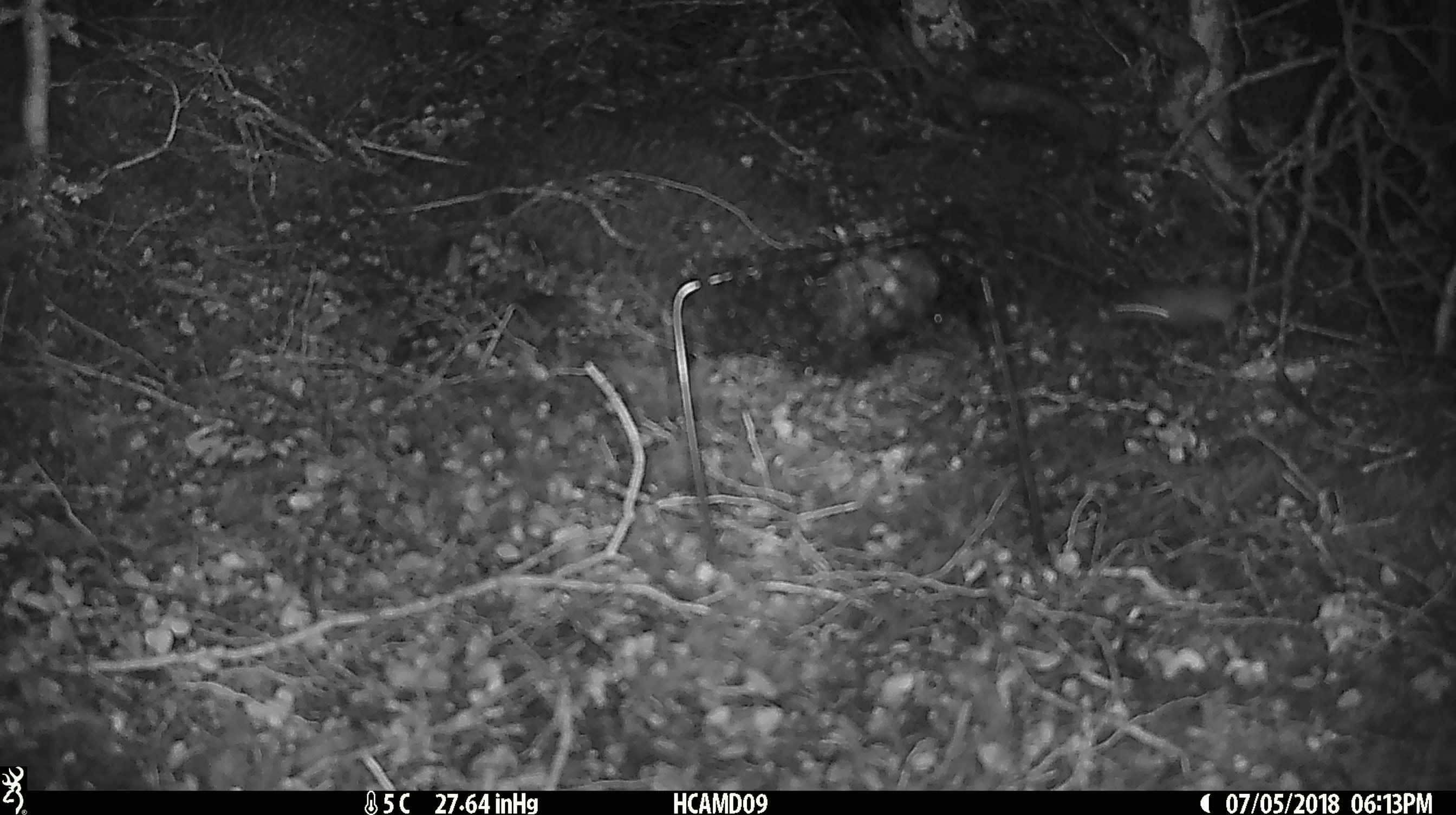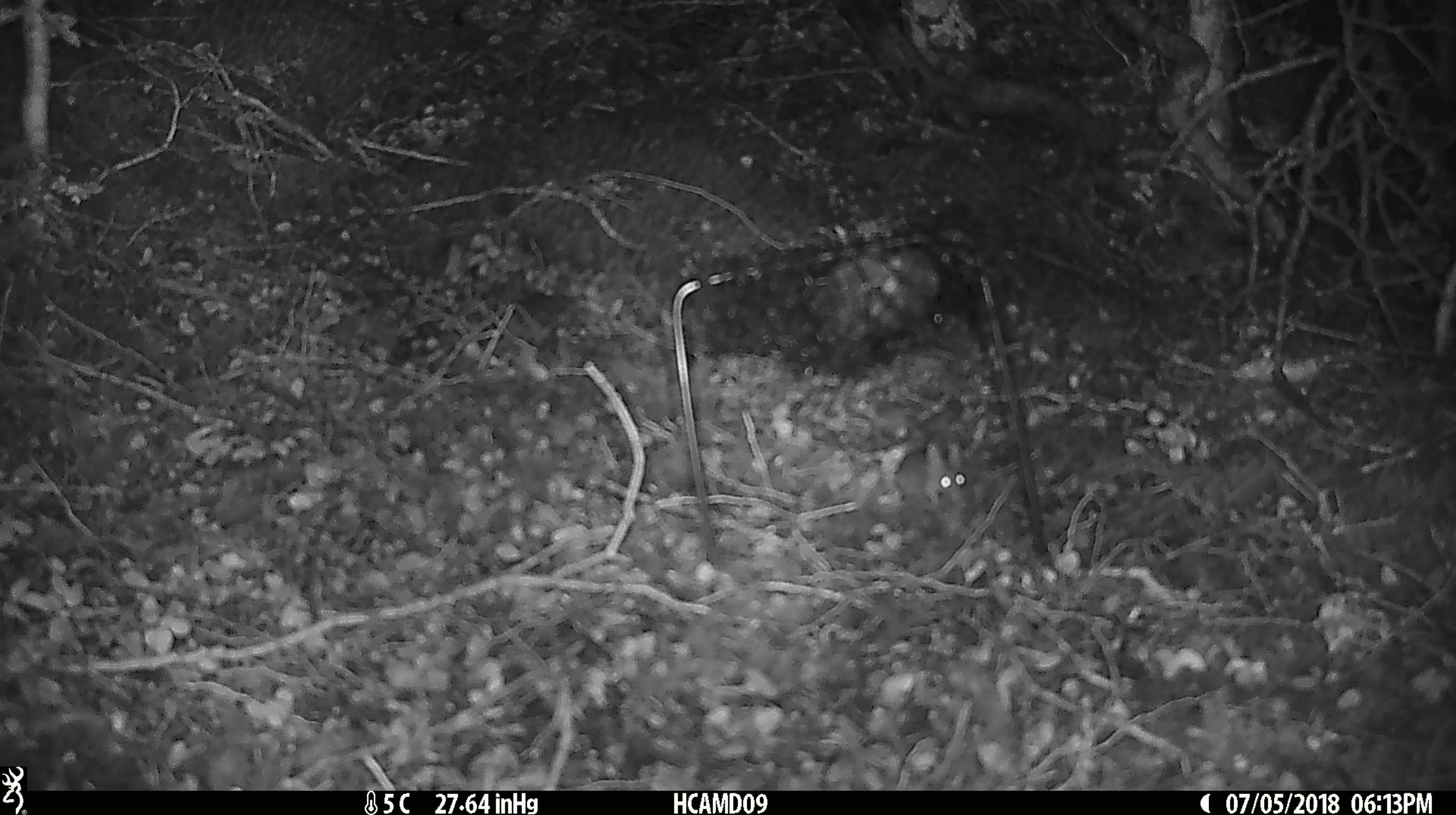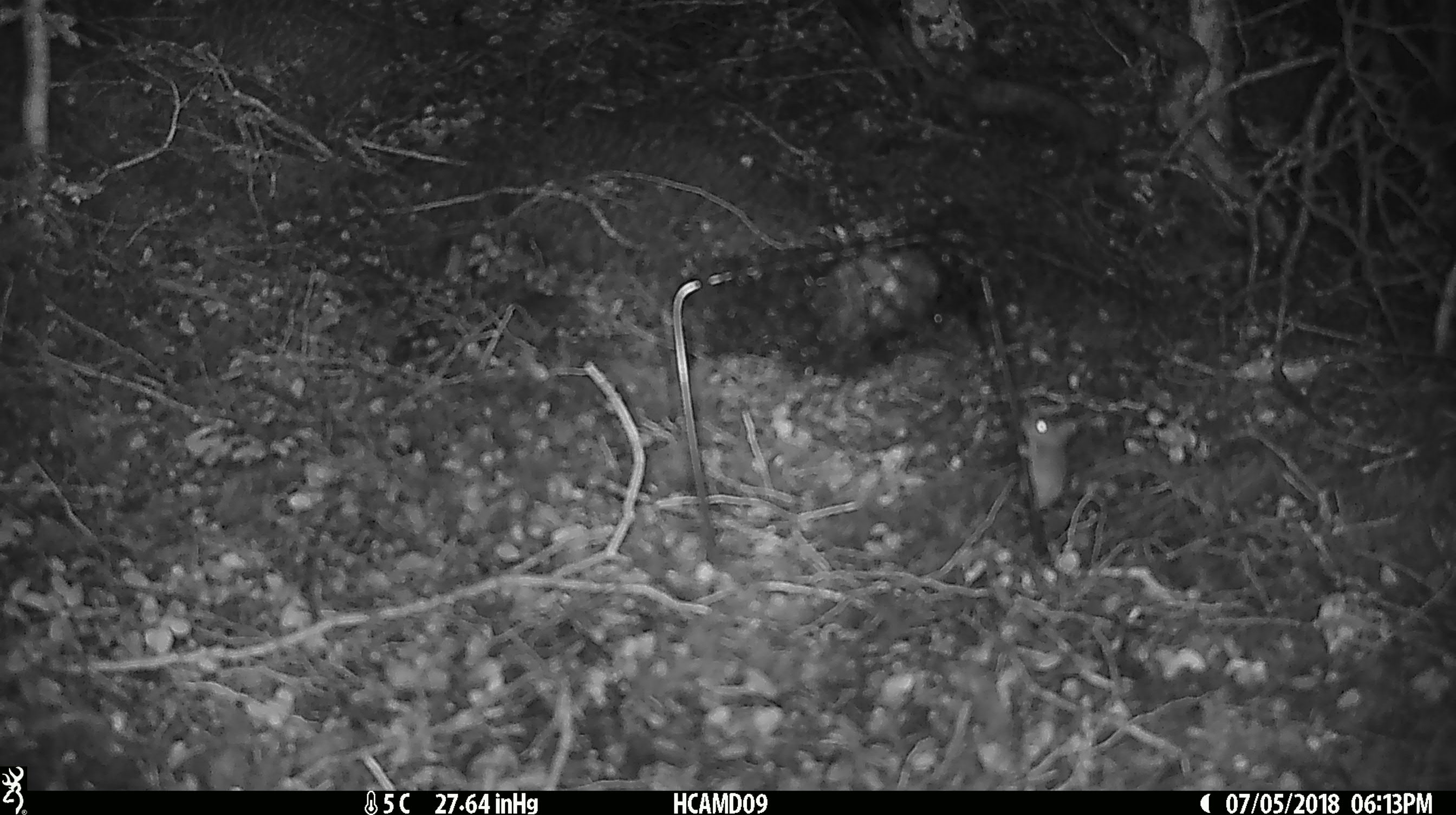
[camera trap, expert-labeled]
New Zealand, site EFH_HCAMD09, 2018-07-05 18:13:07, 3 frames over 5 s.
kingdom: Animalia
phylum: Chordata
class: Mammalia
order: Rodentia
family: Muridae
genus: Mus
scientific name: Mus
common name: mouse